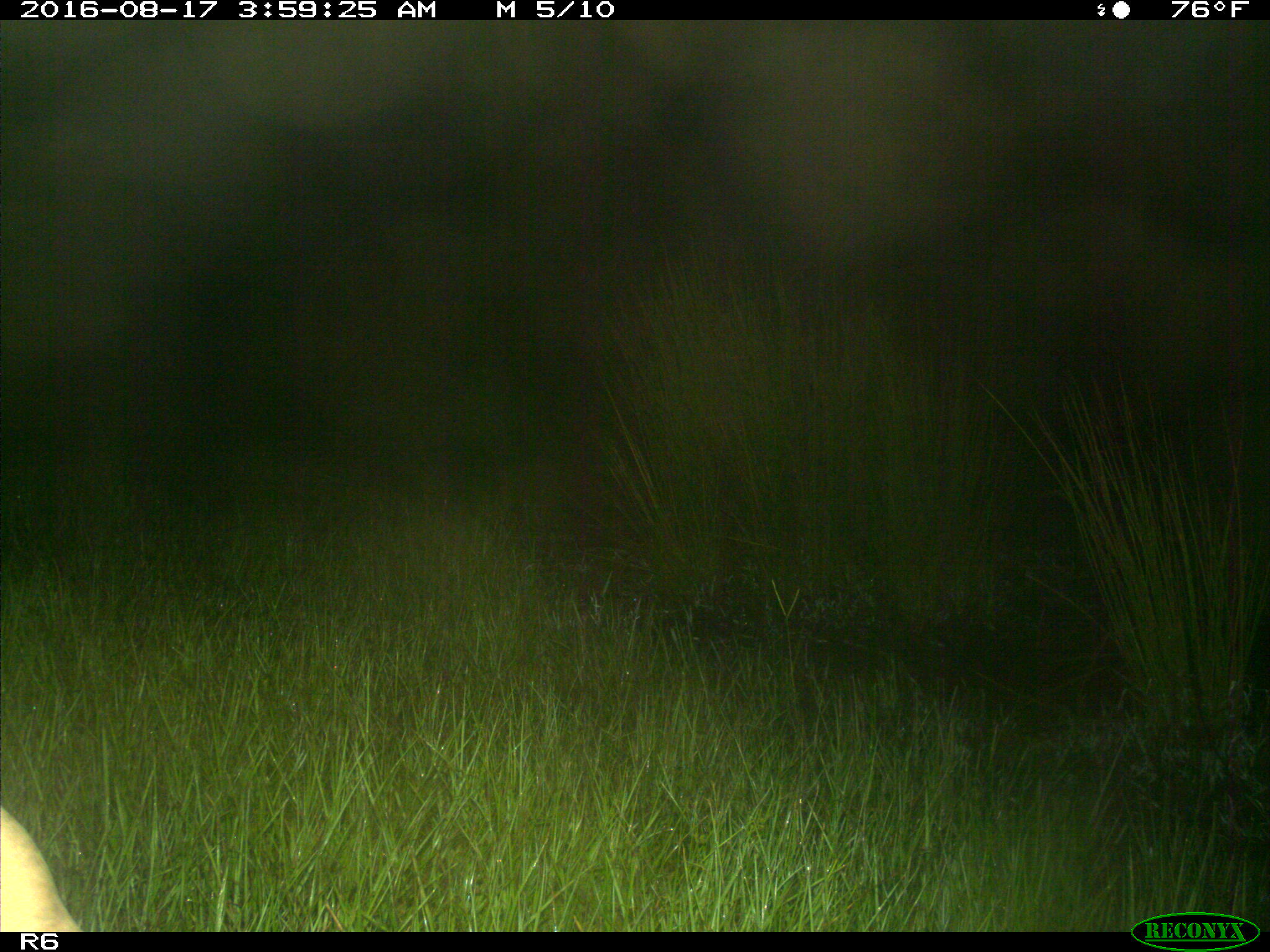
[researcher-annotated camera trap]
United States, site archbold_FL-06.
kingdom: Animalia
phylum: Chordata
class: Mammalia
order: Artiodactyla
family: Bovidae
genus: Bos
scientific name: Bos taurus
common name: domestic cow